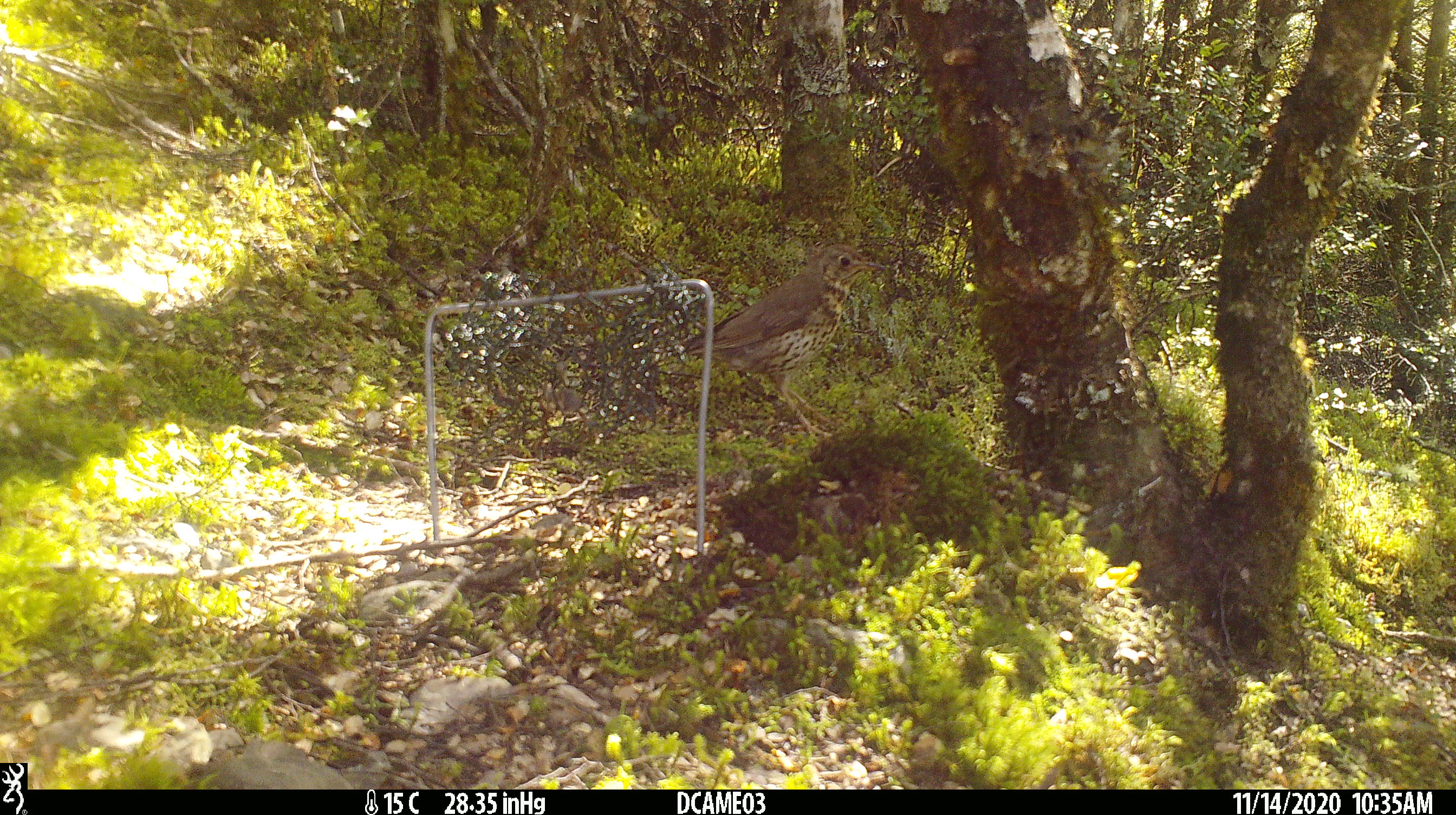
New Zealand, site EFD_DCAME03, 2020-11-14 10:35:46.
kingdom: Animalia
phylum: Chordata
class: Aves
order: Passeriformes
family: Turdidae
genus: Turdus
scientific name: Turdus philomelos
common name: song thrush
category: thrush